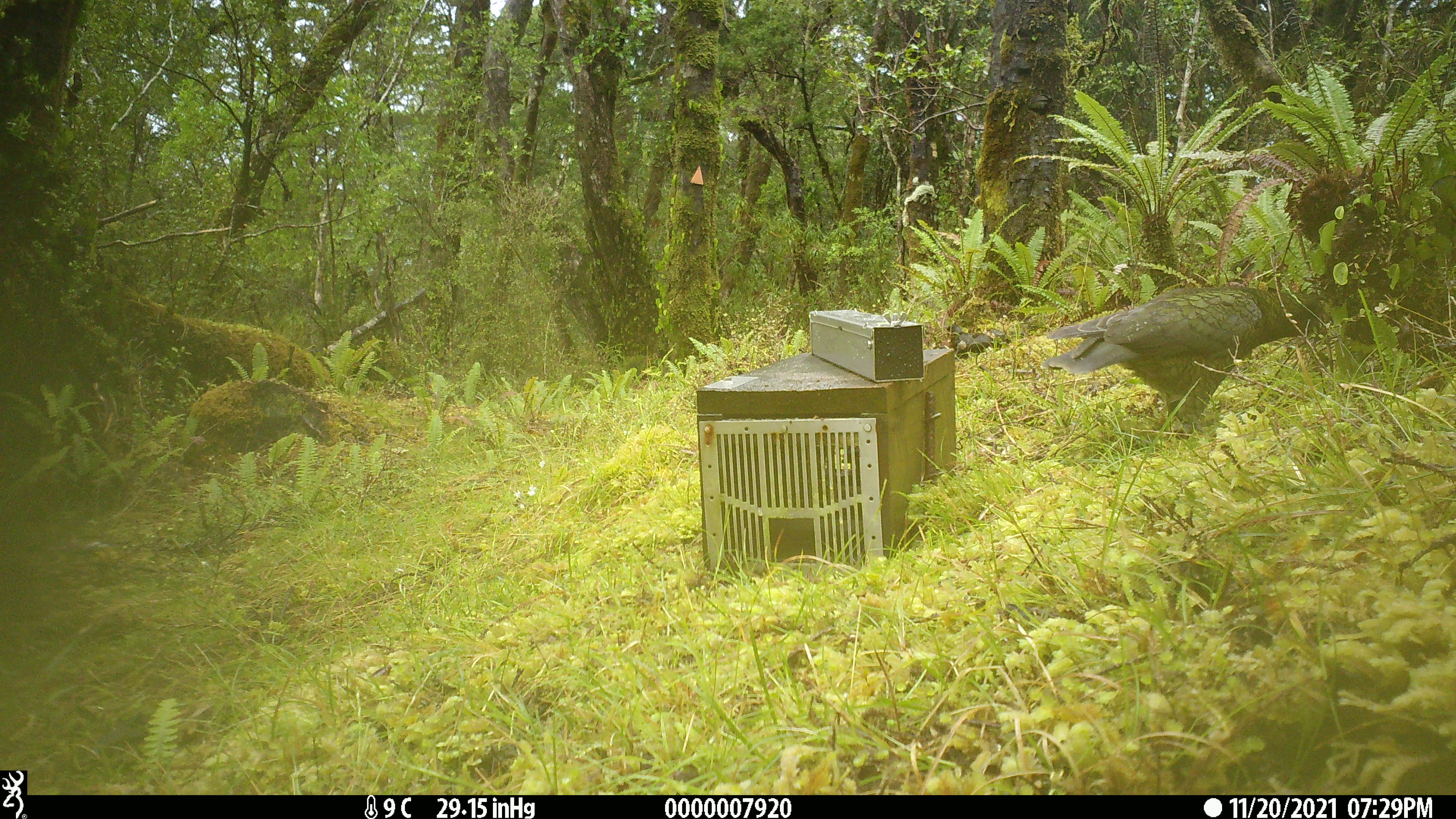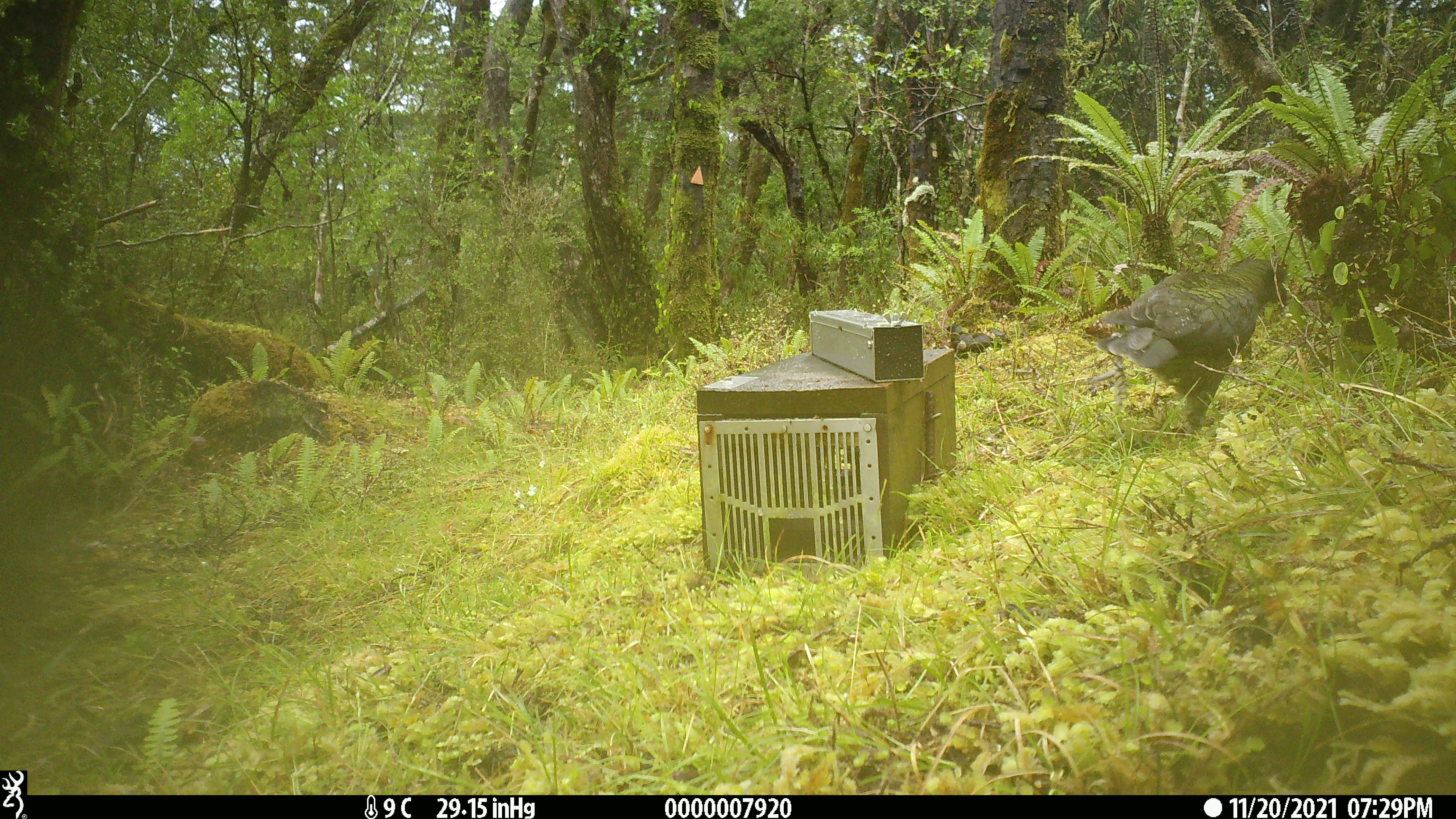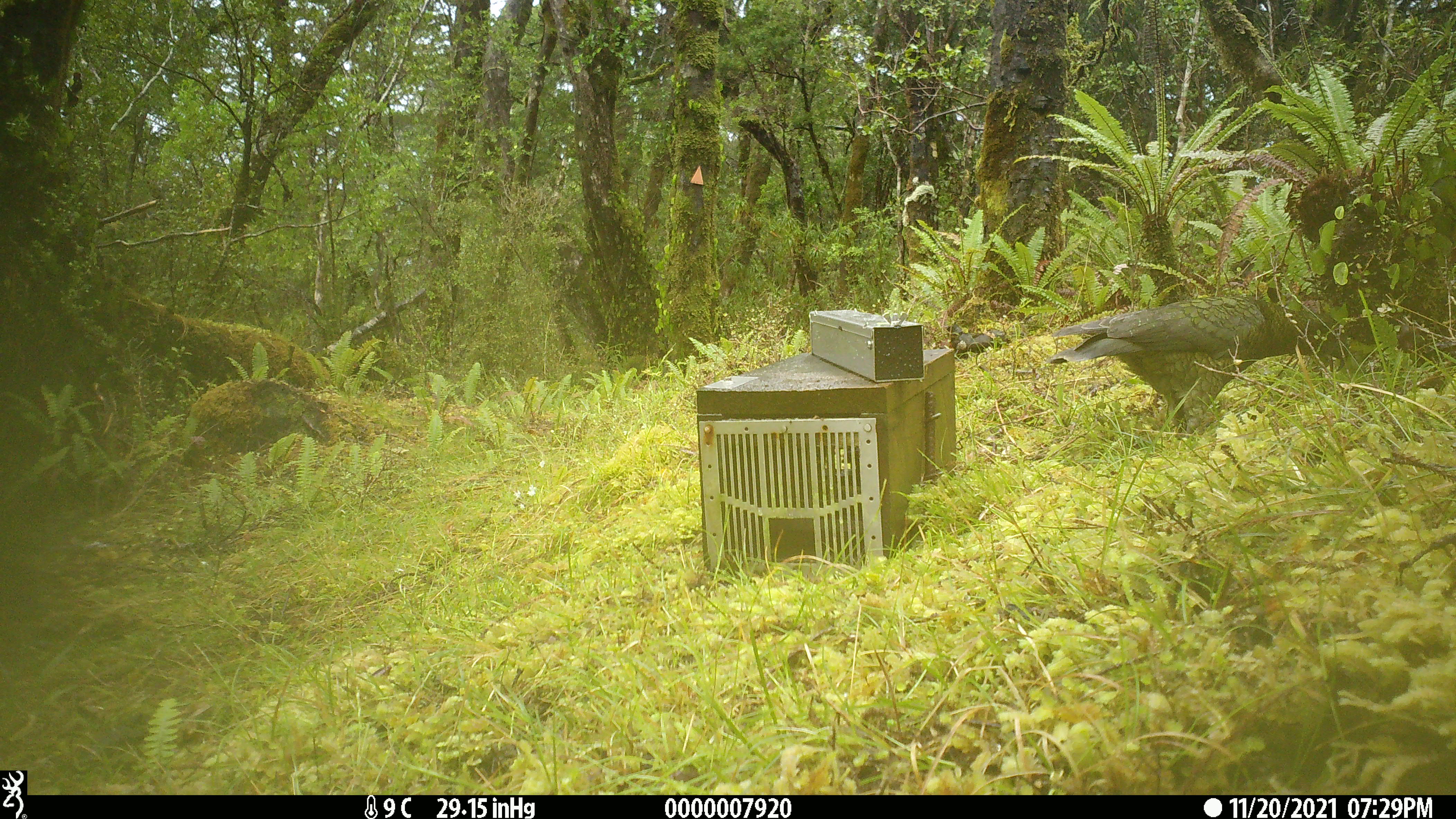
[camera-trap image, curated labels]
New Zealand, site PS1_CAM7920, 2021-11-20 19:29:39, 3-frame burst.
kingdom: Animalia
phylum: Chordata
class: Aves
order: Psittaciformes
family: Strigopidae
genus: Nestor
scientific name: Nestor notabilis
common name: kea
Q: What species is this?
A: Kea (Nestor notabilis).